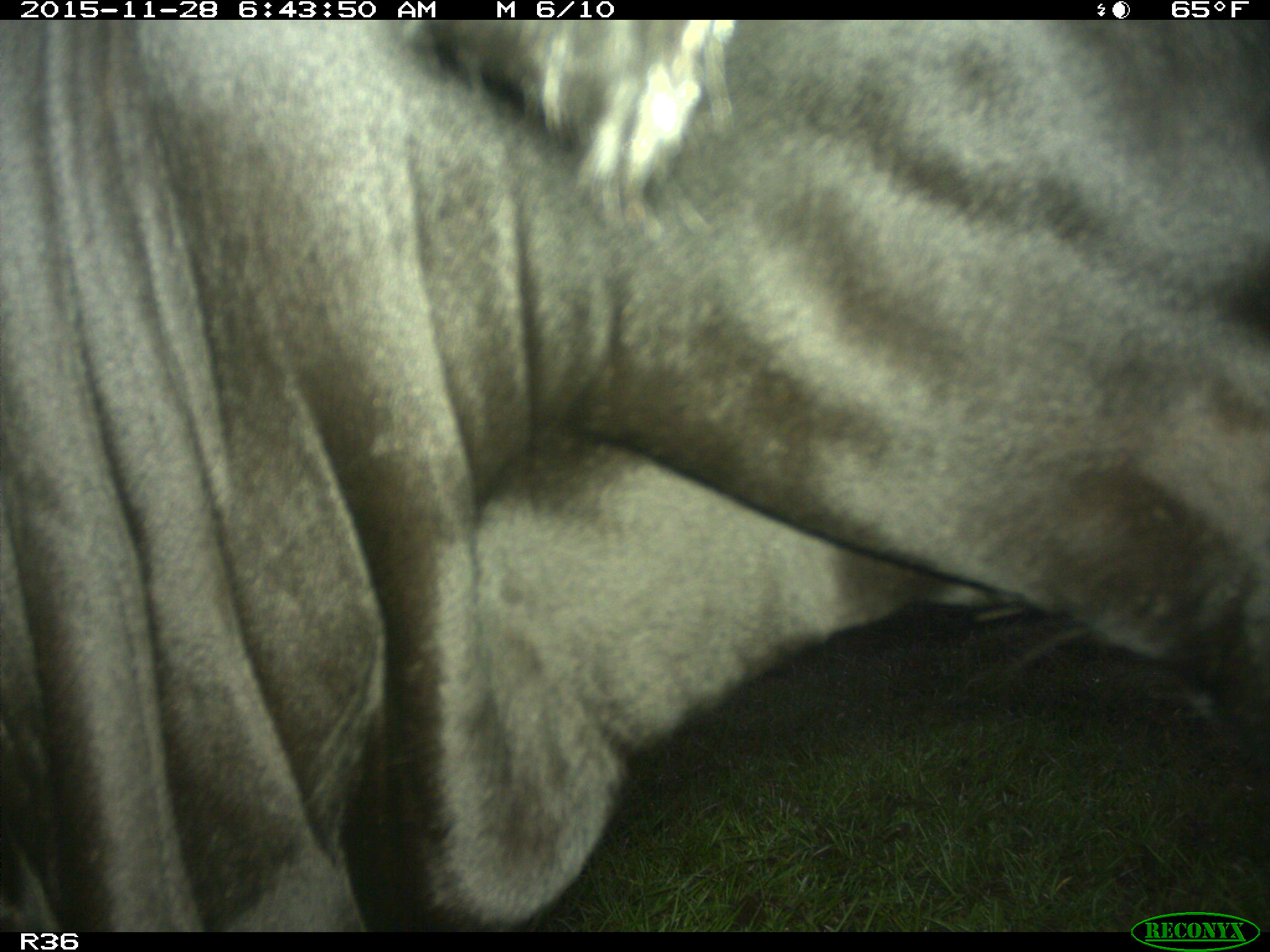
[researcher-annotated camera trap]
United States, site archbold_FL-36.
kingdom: Animalia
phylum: Chordata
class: Mammalia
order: Artiodactyla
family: Bovidae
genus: Bos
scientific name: Bos taurus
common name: domestic cow